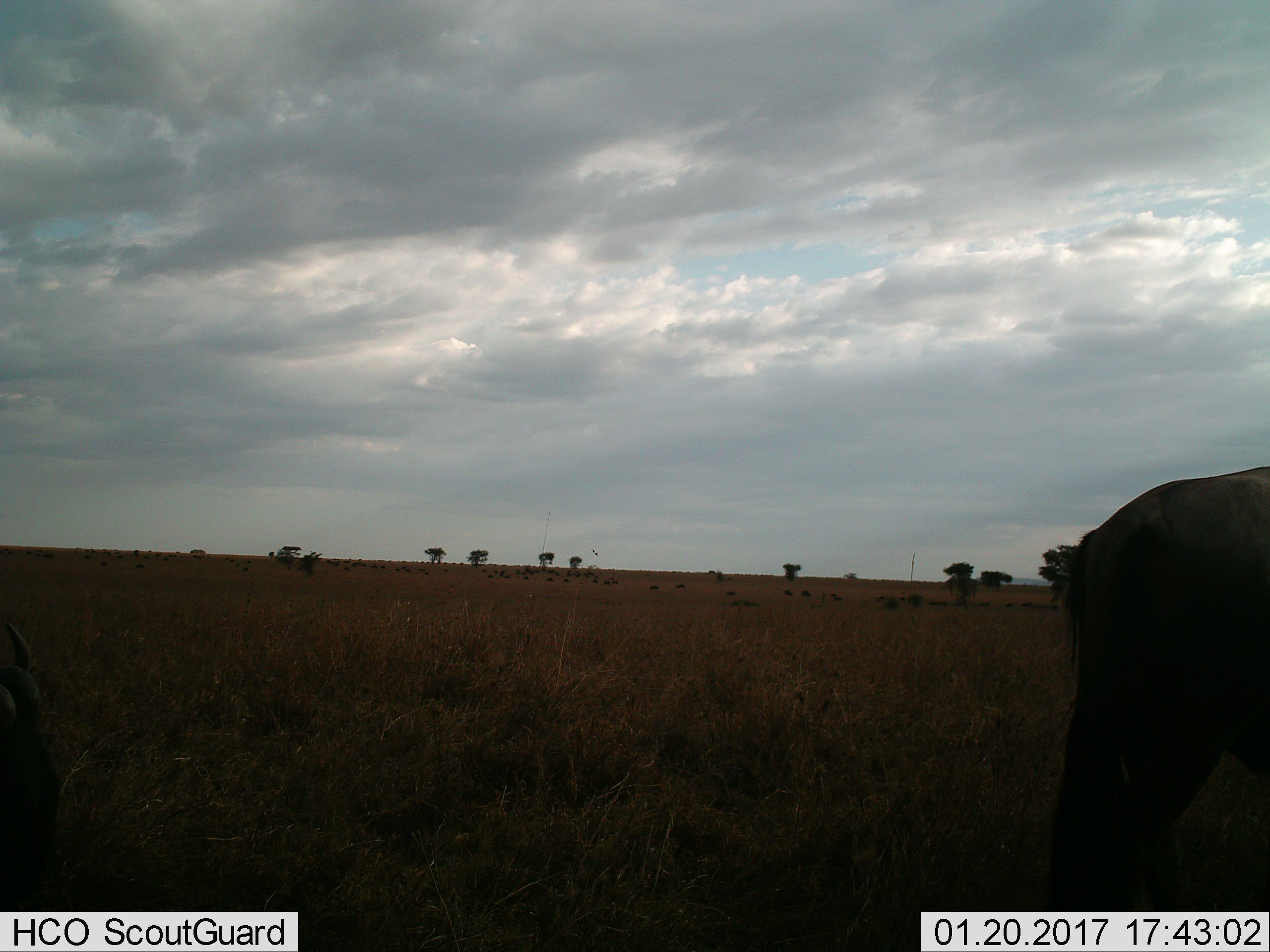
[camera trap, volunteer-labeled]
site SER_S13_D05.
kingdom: Animalia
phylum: Chordata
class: Mammalia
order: Artiodactyla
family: Bovidae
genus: Connochaetes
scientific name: Connochaetes taurinus taurinus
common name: blue wildebeest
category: wildebeestblue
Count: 11-50.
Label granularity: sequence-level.